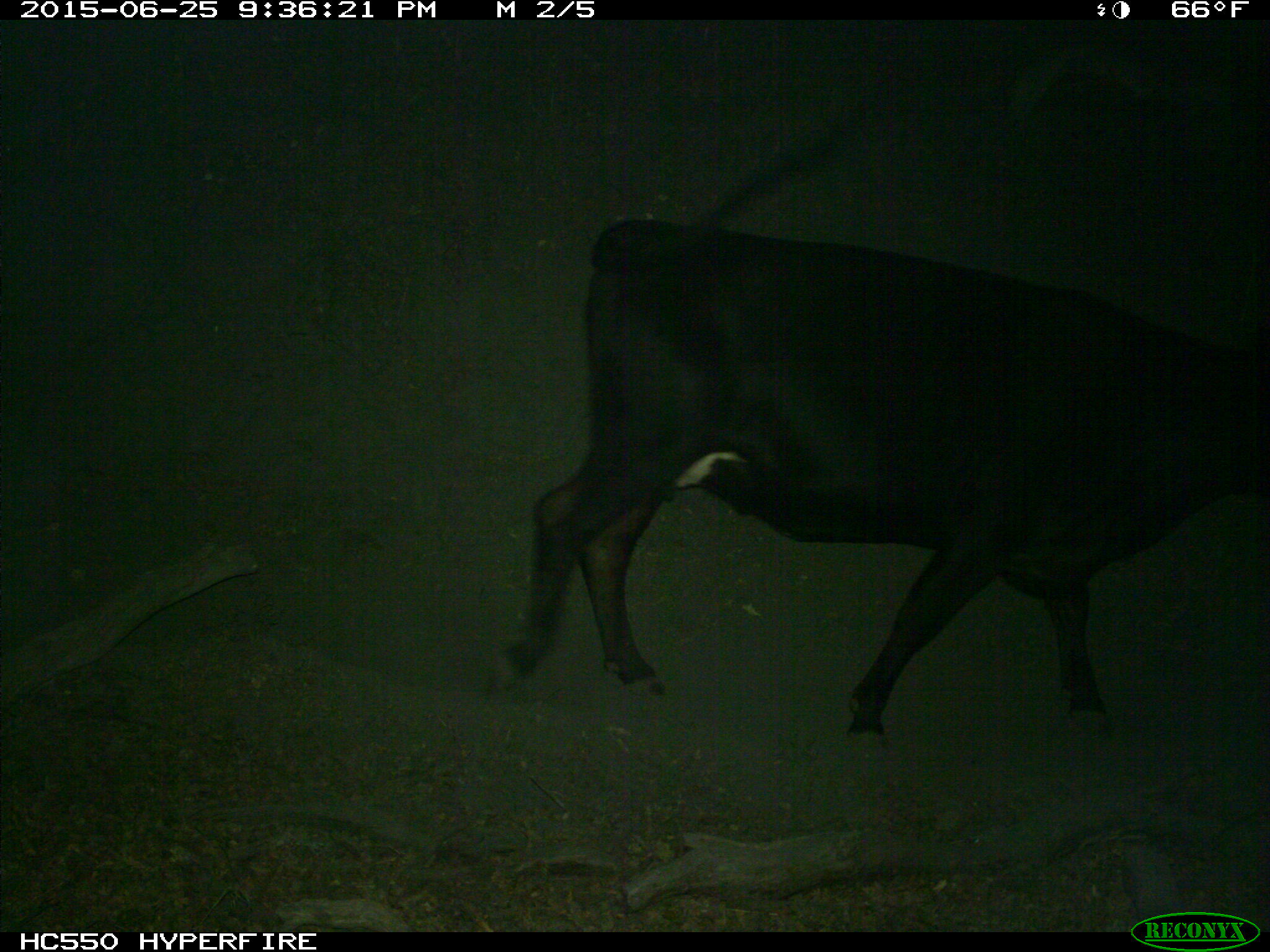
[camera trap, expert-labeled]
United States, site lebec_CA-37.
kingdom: Animalia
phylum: Chordata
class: Mammalia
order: Artiodactyla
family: Bovidae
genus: Bos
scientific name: Bos taurus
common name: domestic cow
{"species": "Bos taurus (domestic cow)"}